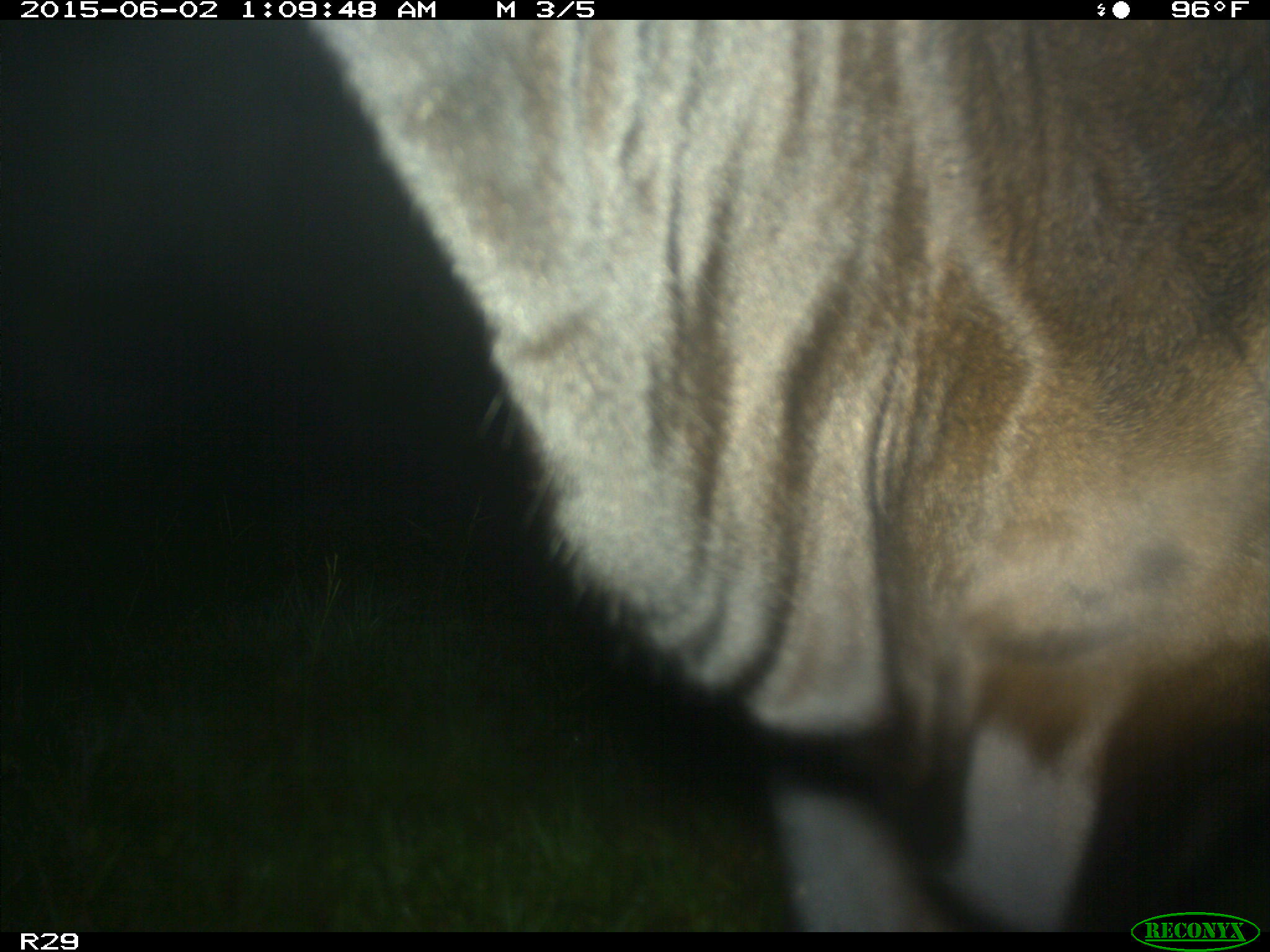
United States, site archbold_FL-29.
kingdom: Animalia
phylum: Chordata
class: Mammalia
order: Artiodactyla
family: Bovidae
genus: Bos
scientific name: Bos taurus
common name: domestic cow